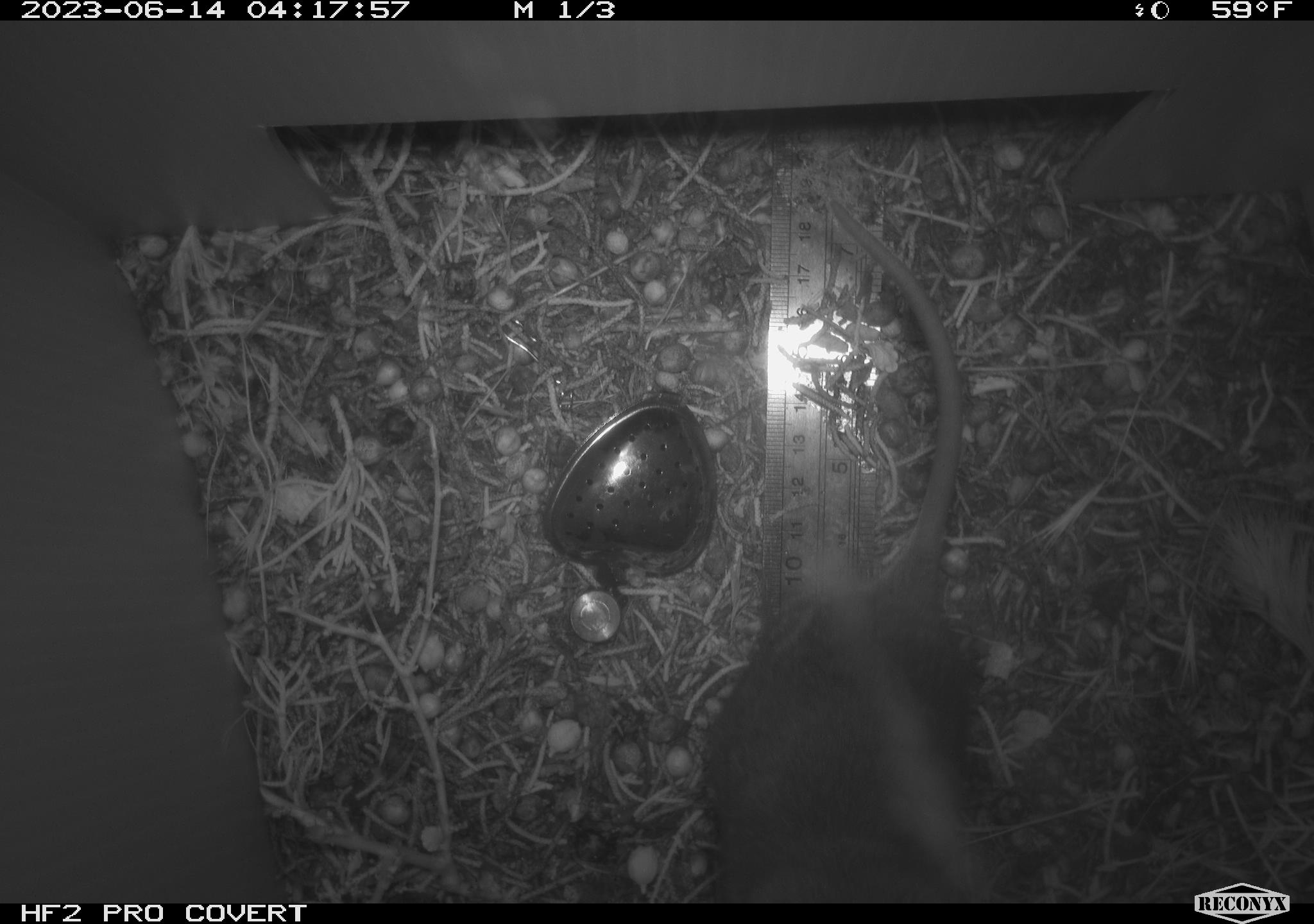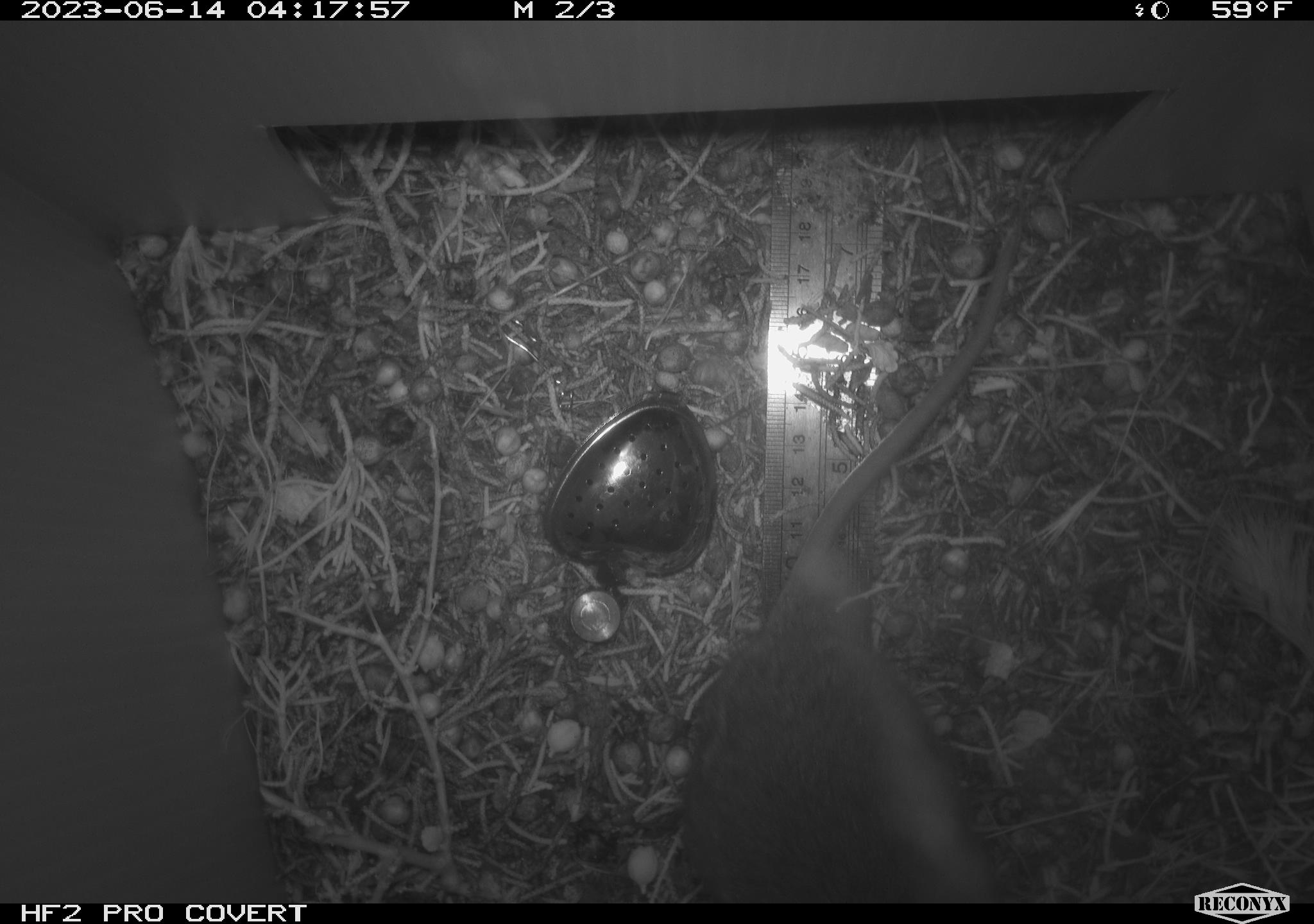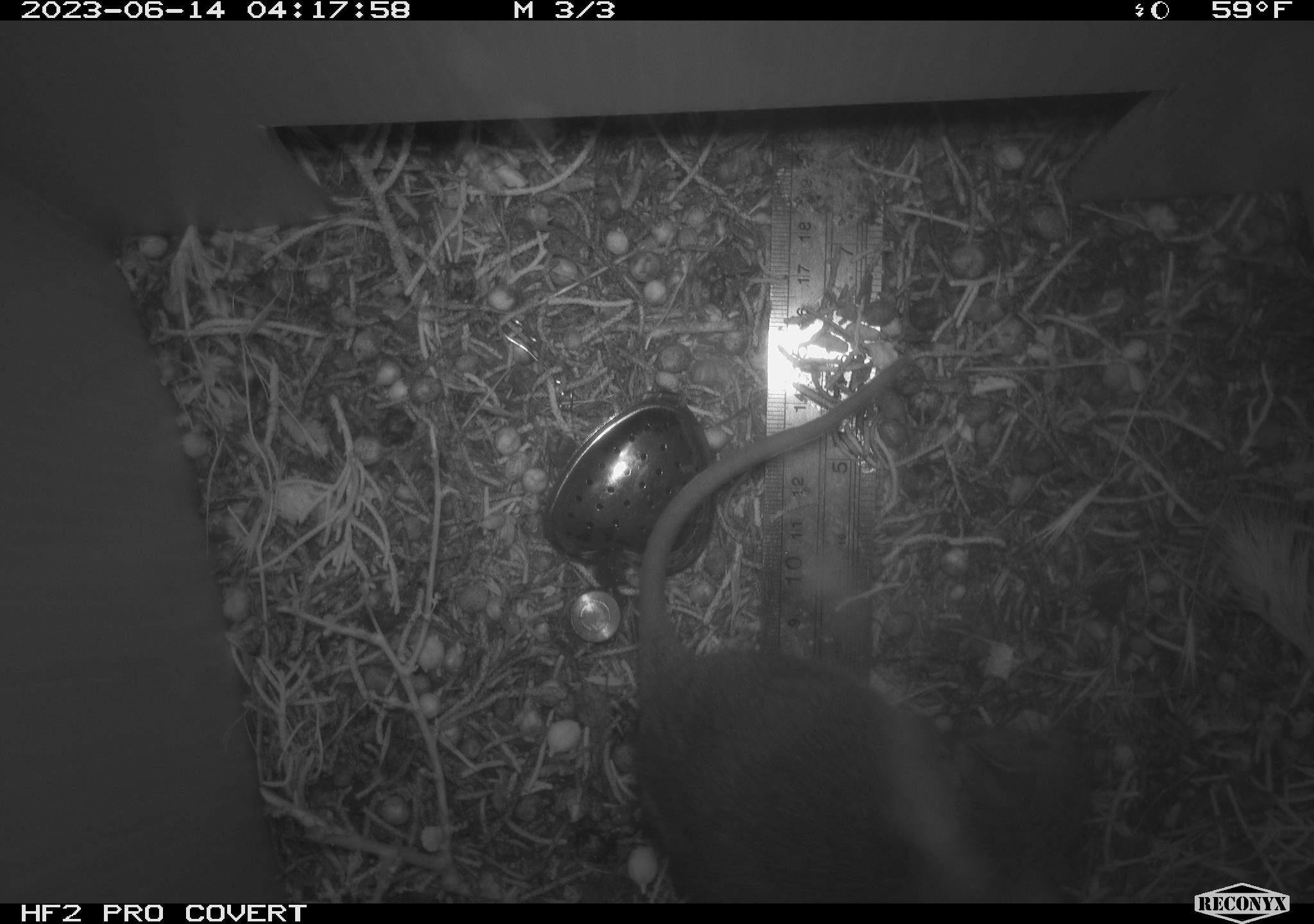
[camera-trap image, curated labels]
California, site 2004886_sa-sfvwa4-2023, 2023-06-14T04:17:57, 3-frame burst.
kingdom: Animalia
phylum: Chordata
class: Mammalia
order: Rodentia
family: Cricetidae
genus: Neotoma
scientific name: Neotoma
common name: pack rat or woodrat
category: neotoma species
Neotoma species (pack rat or woodrat) (Neotoma).